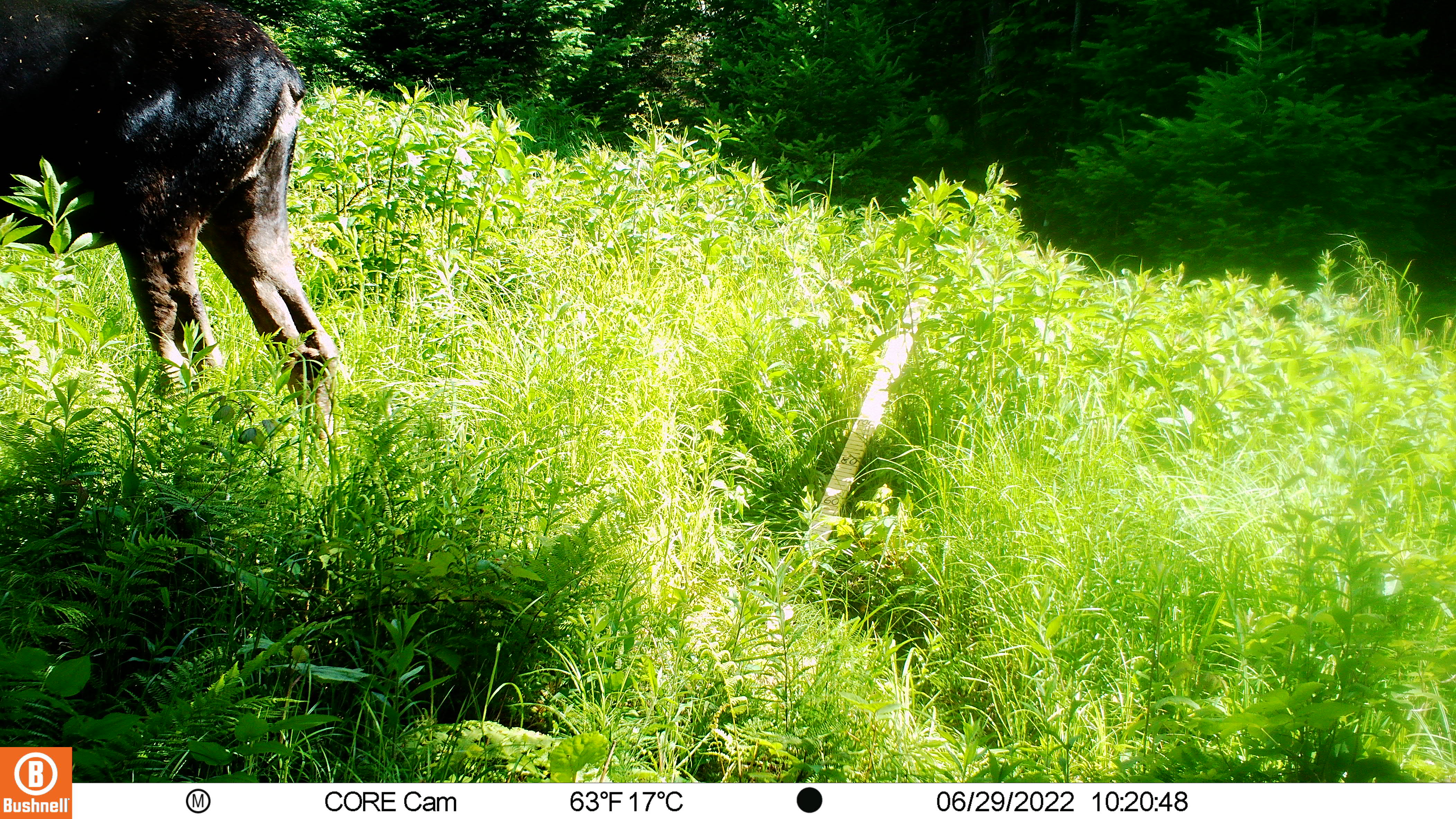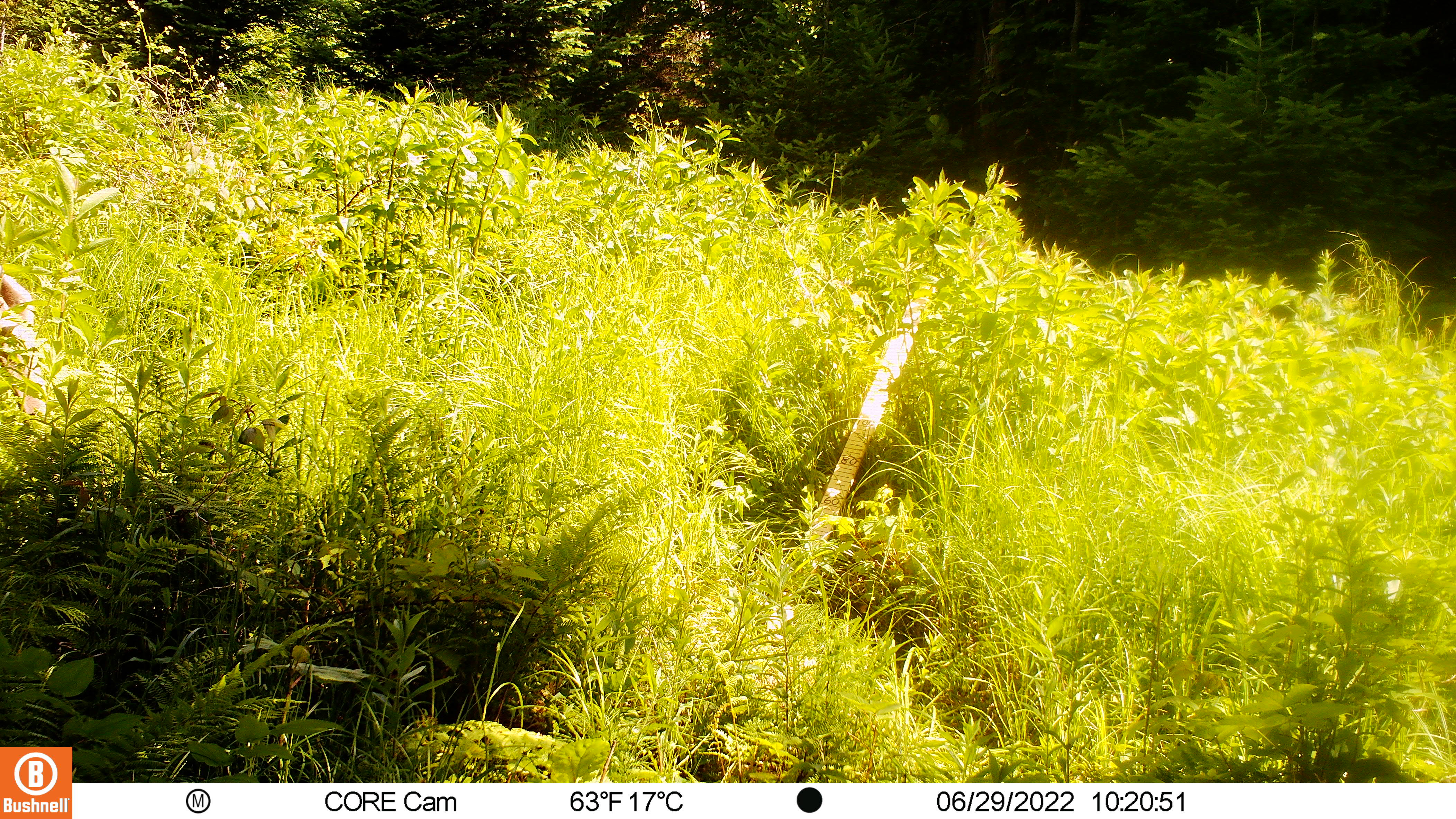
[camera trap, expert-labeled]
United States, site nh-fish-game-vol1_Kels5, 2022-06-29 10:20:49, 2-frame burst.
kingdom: Animalia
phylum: Chordata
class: Mammalia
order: Artiodactyla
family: Cervidae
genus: Alces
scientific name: Alces alces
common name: moose